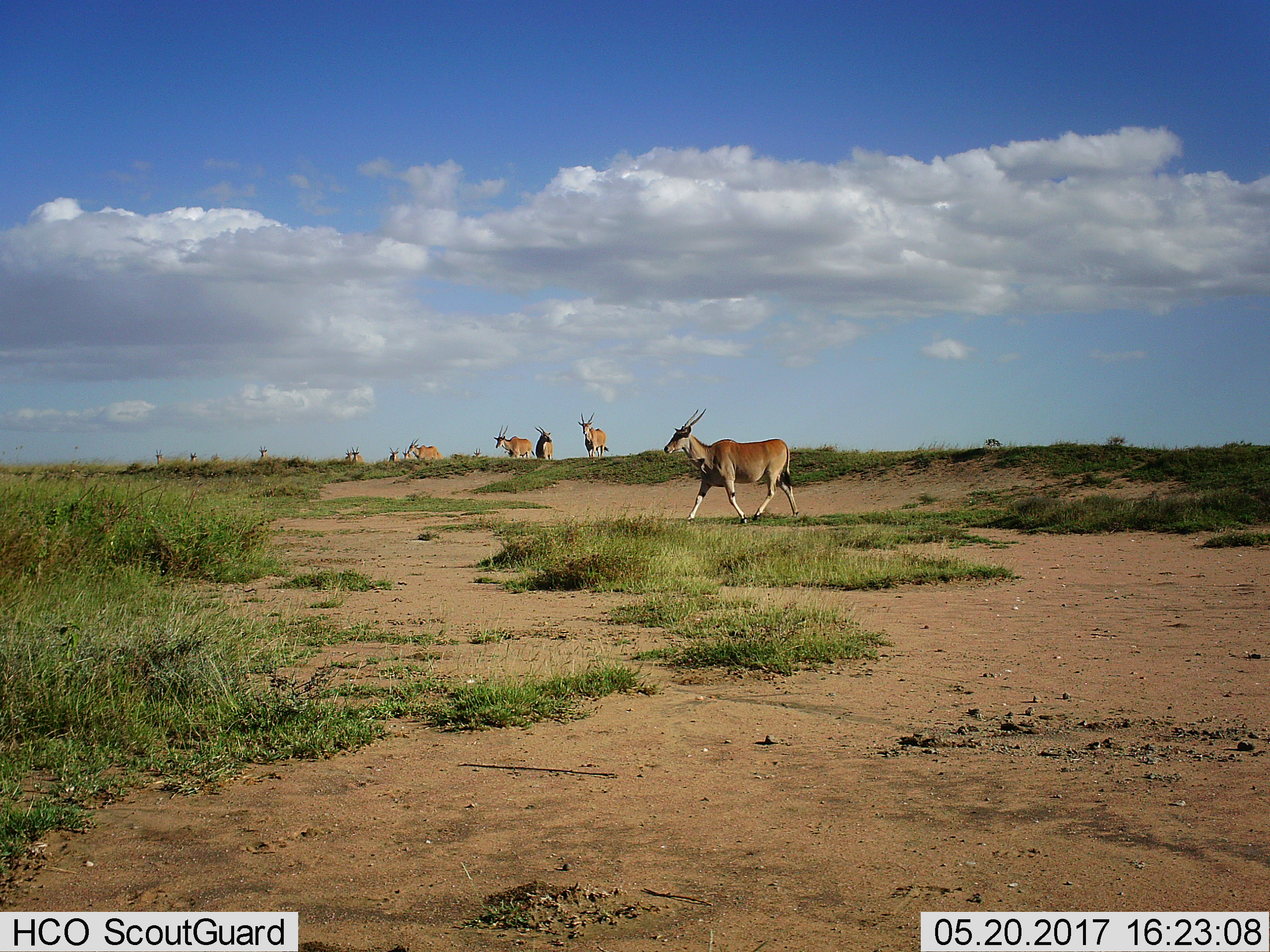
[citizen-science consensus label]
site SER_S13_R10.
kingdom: Animalia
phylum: Chordata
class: Mammalia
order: Artiodactyla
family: Bovidae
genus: Tragelaphus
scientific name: Tragelaphus oryx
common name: eland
Eland (Tragelaphus oryx), count 11-50. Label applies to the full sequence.